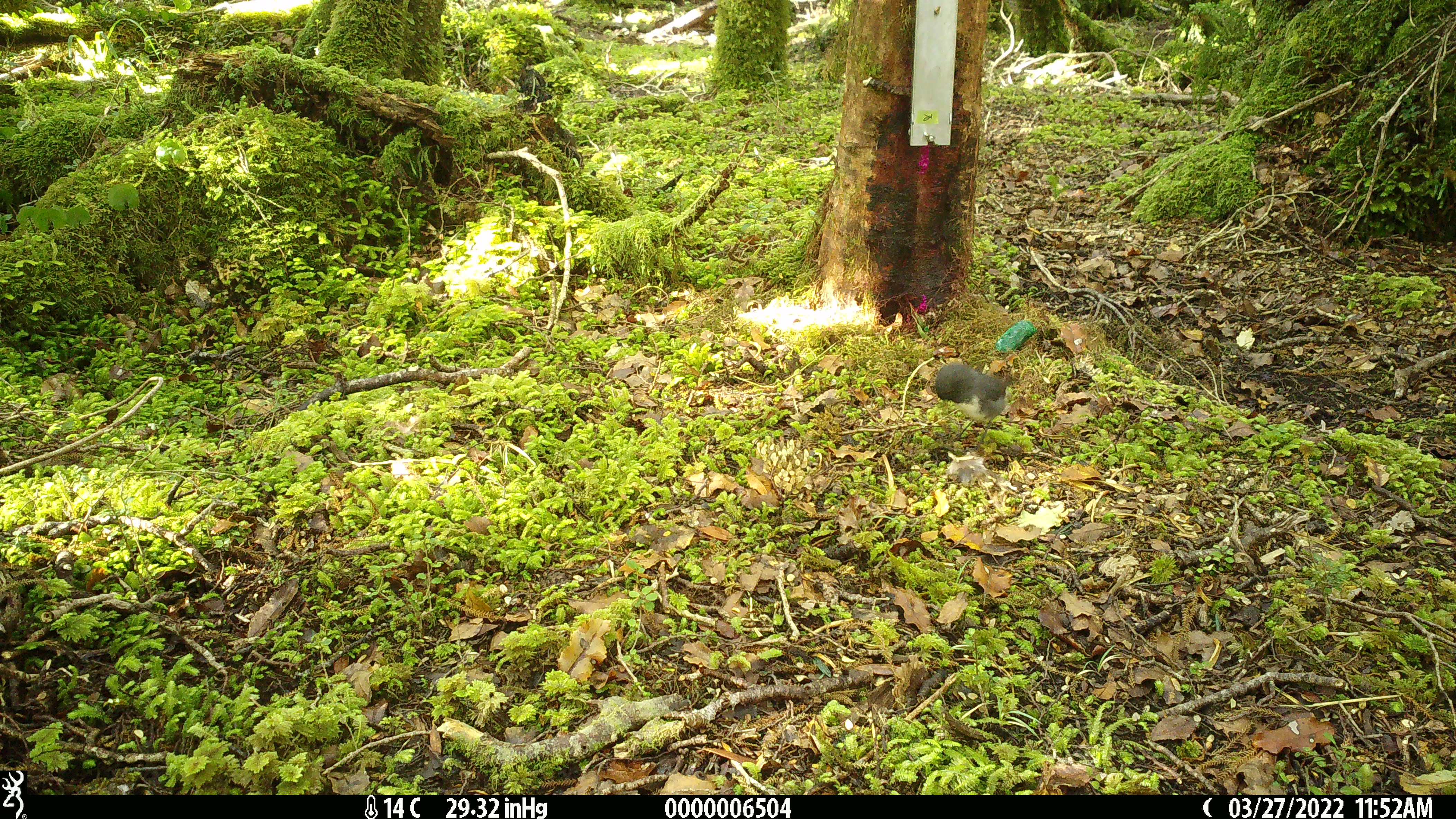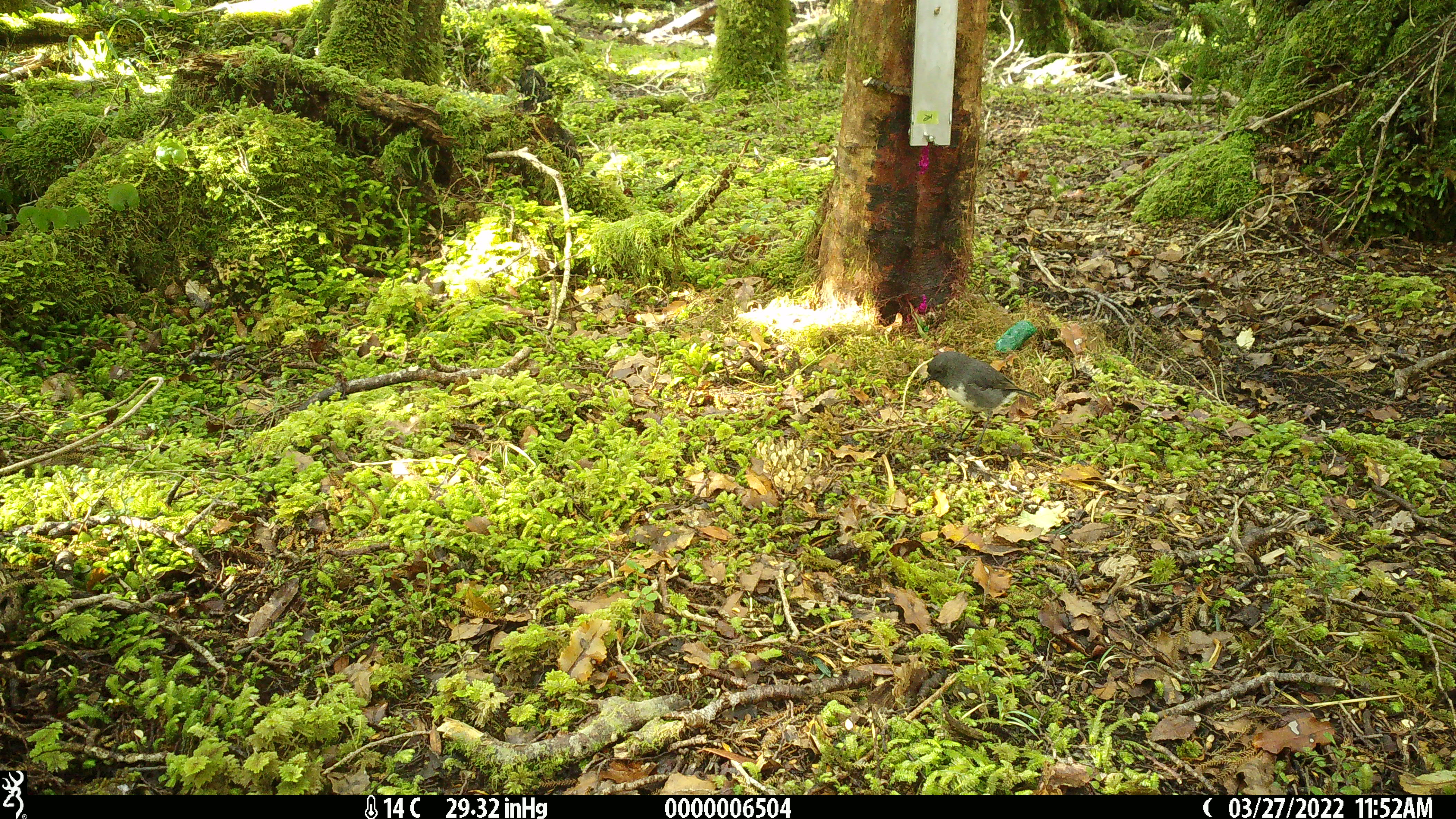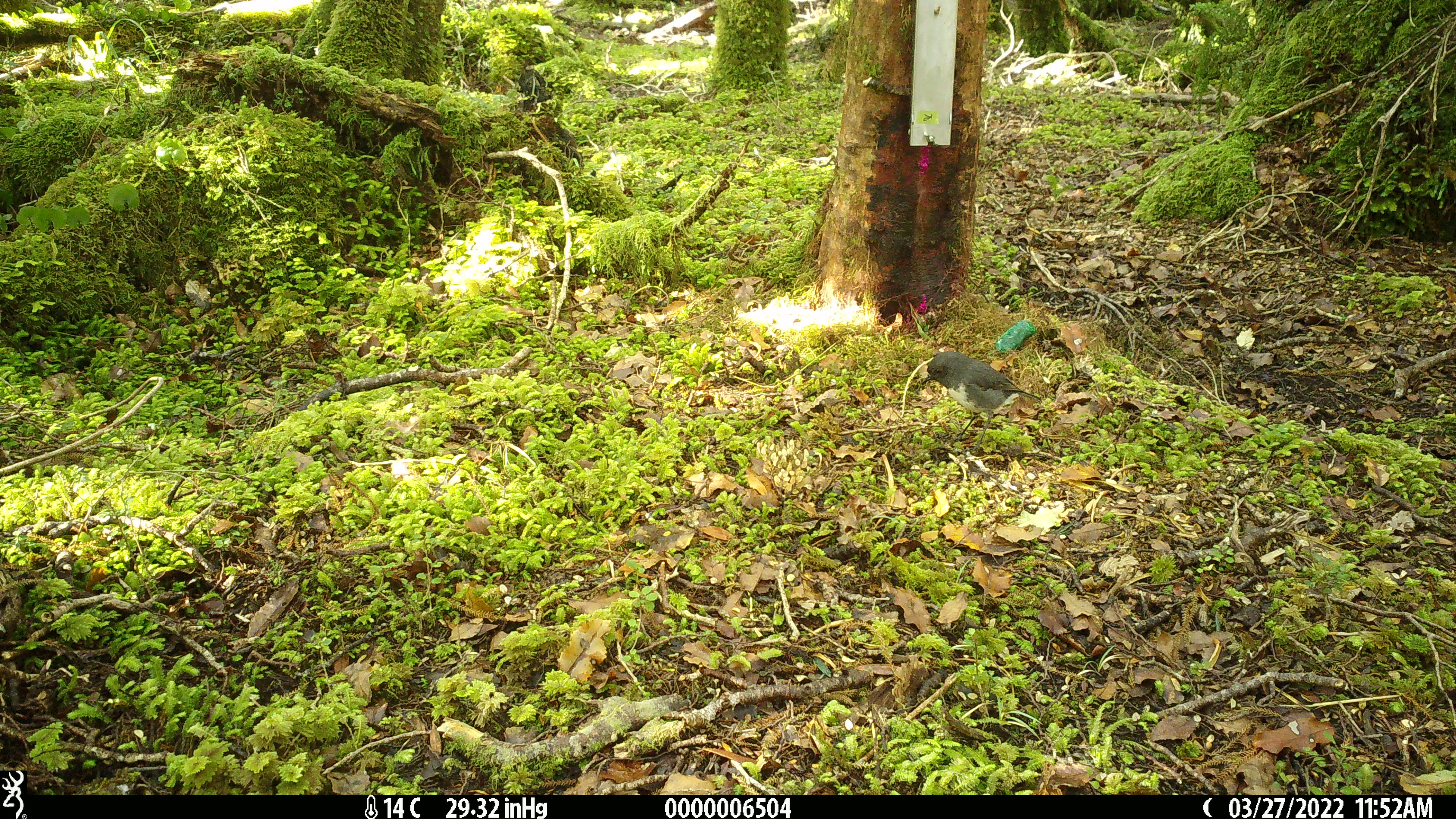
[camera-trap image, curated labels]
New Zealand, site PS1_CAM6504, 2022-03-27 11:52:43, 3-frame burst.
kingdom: Animalia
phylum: Chordata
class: Aves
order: Passeriformes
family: Petroicidae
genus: Petroica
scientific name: Petroica australis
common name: new zealand robin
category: robin